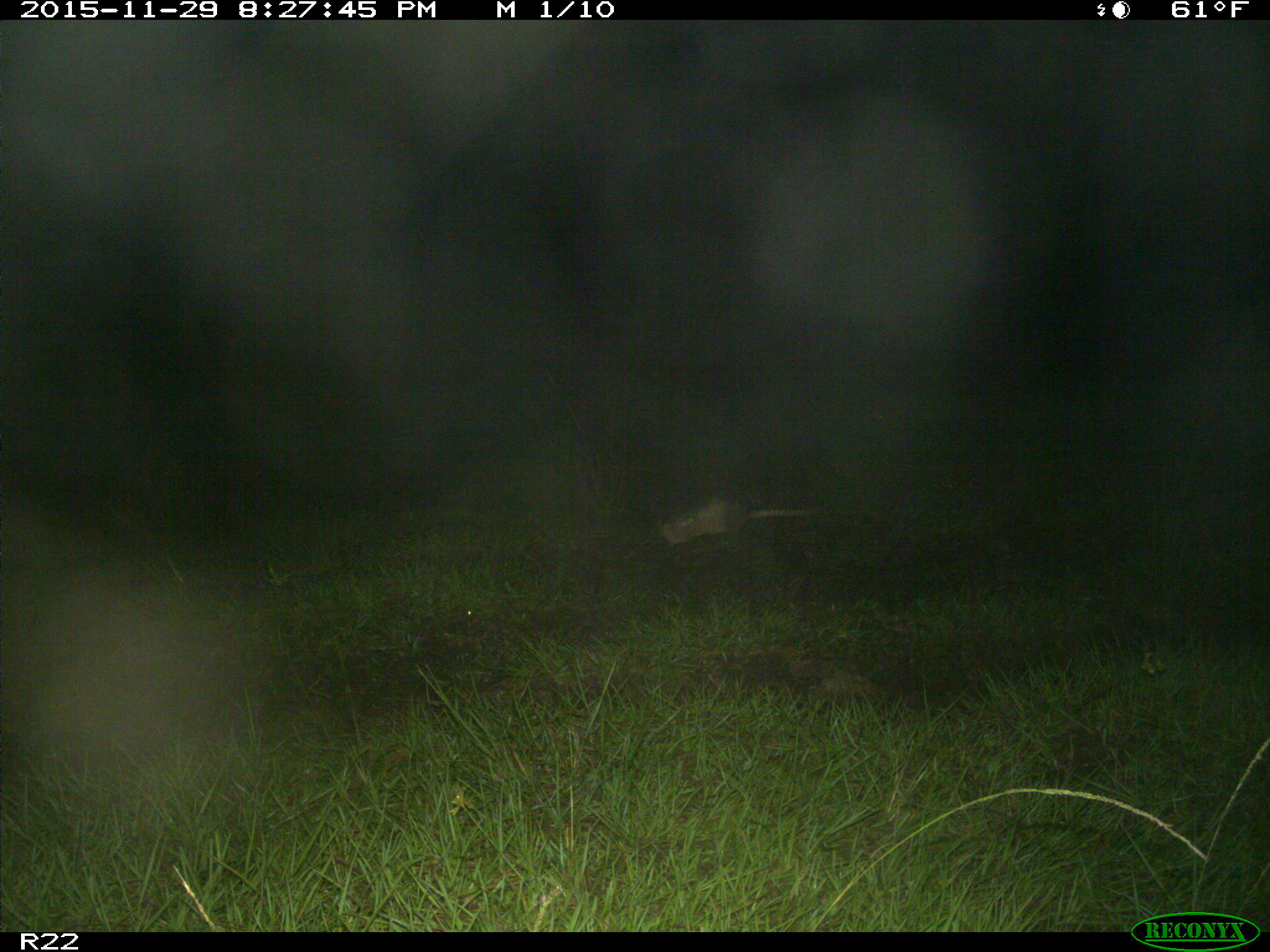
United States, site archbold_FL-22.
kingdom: Animalia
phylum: Chordata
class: Mammalia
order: Cingulata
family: Dasypodidae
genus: Dasypus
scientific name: Dasypus novemcinctus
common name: nine-banded armadillo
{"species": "Dasypus novemcinctus (nine-banded armadillo)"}